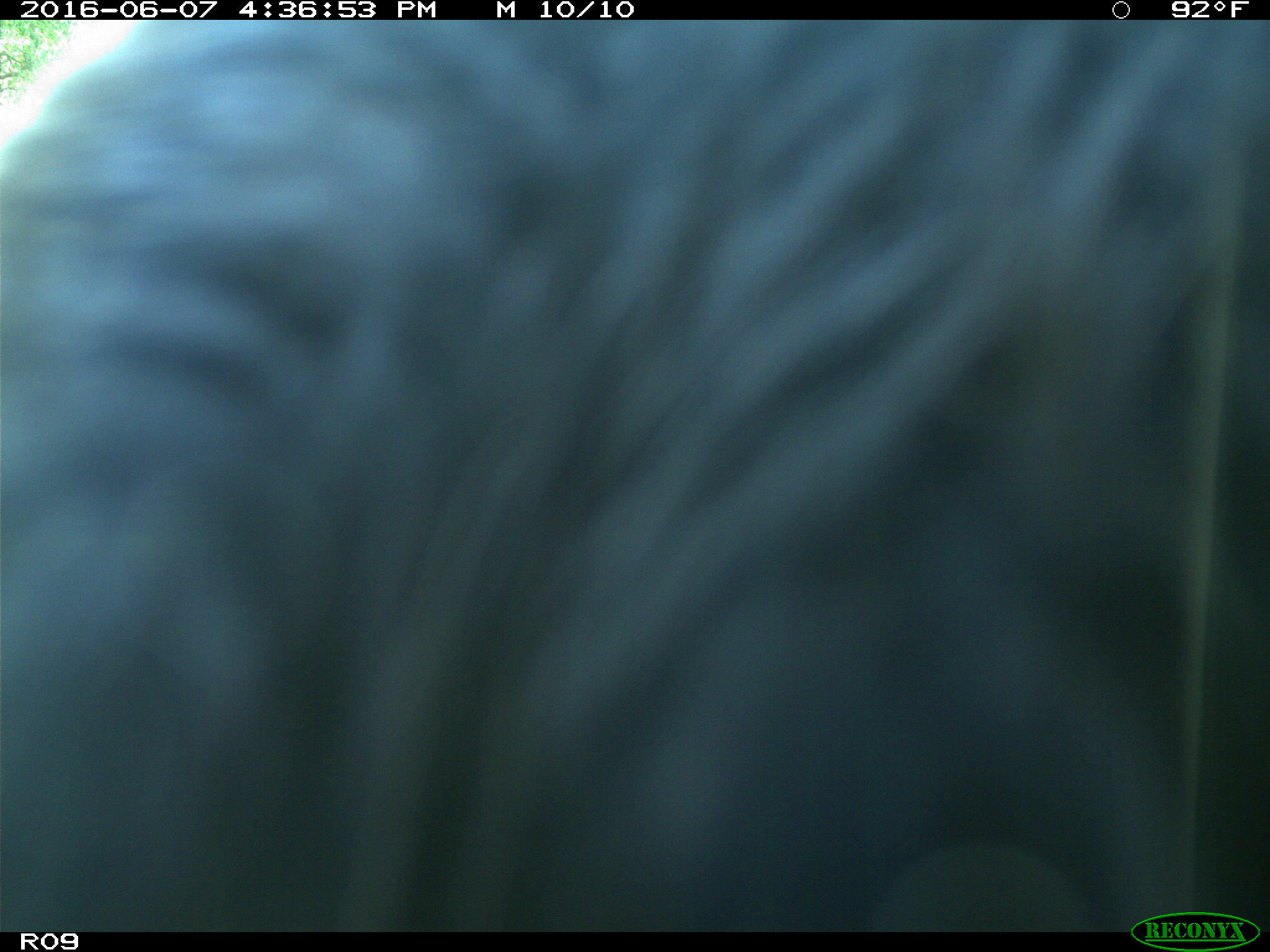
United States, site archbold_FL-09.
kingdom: Animalia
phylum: Chordata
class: Mammalia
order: Artiodactyla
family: Bovidae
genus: Bos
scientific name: Bos taurus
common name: domestic cow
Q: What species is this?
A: Bos taurus (domestic cow).